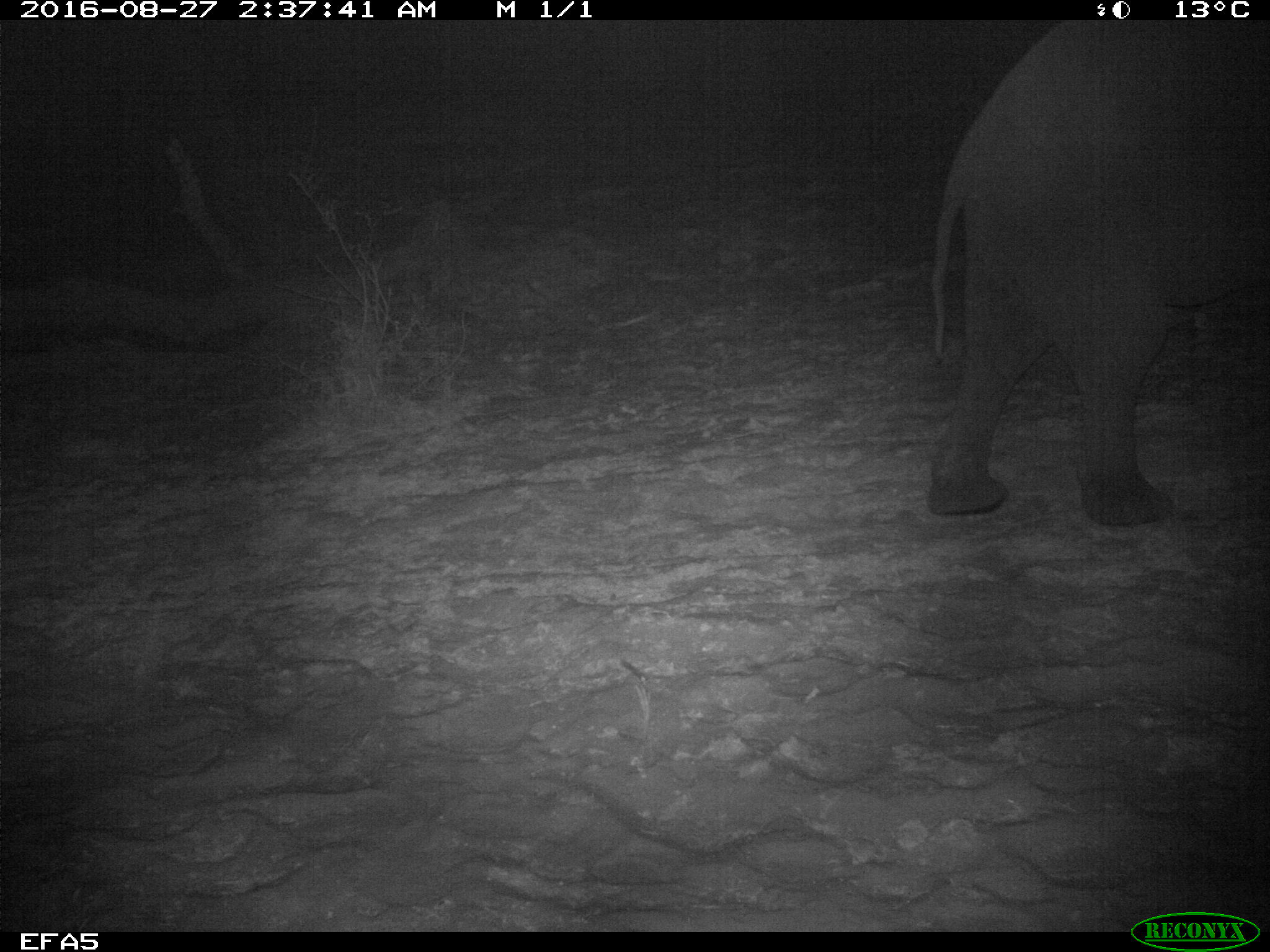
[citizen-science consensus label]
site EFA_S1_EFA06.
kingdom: Animalia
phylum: Chordata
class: Mammalia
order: Proboscidea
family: Elephantidae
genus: Loxodonta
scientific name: Loxodonta africana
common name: african bush elephant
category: elephant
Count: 1.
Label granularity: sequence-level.